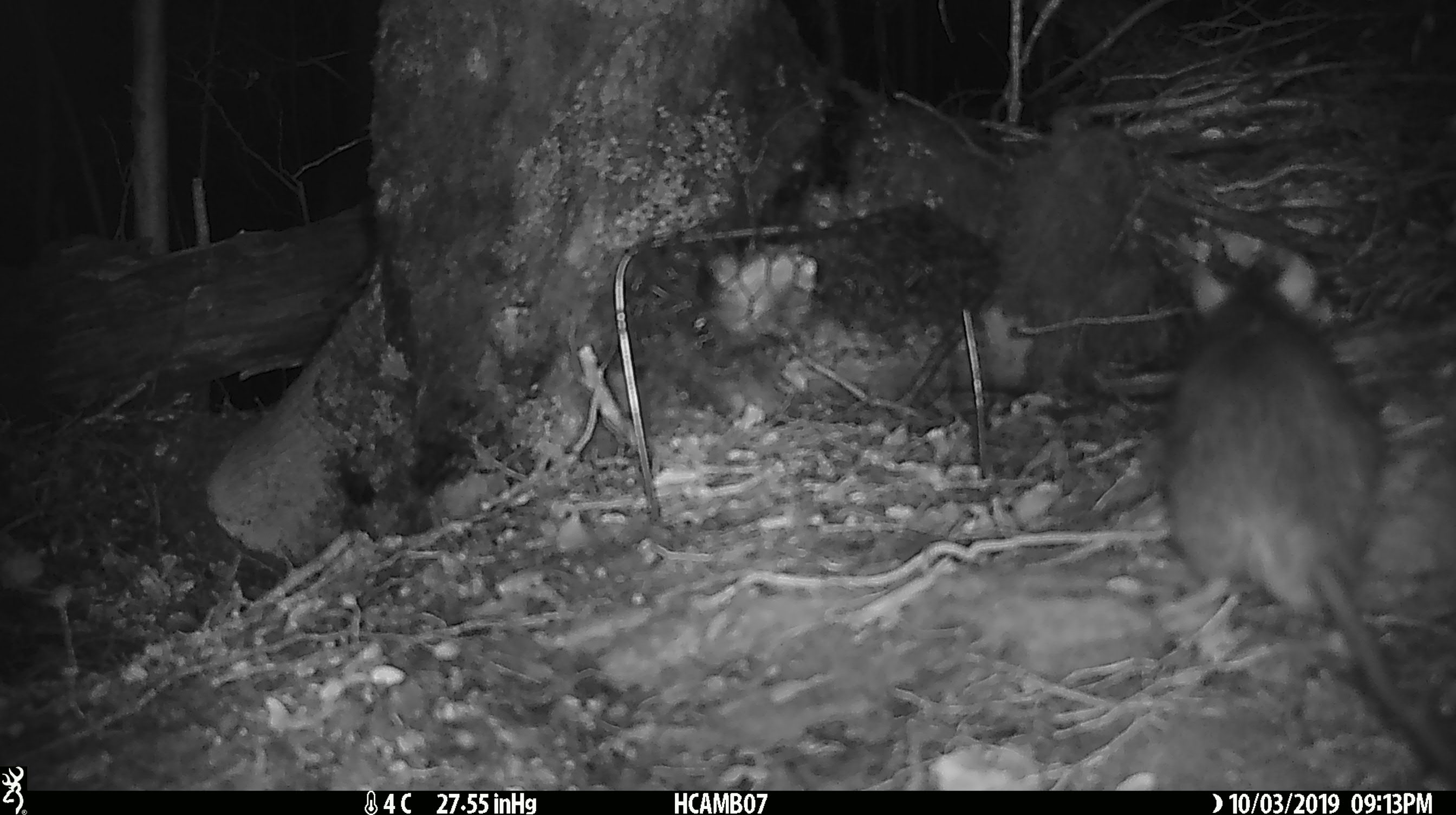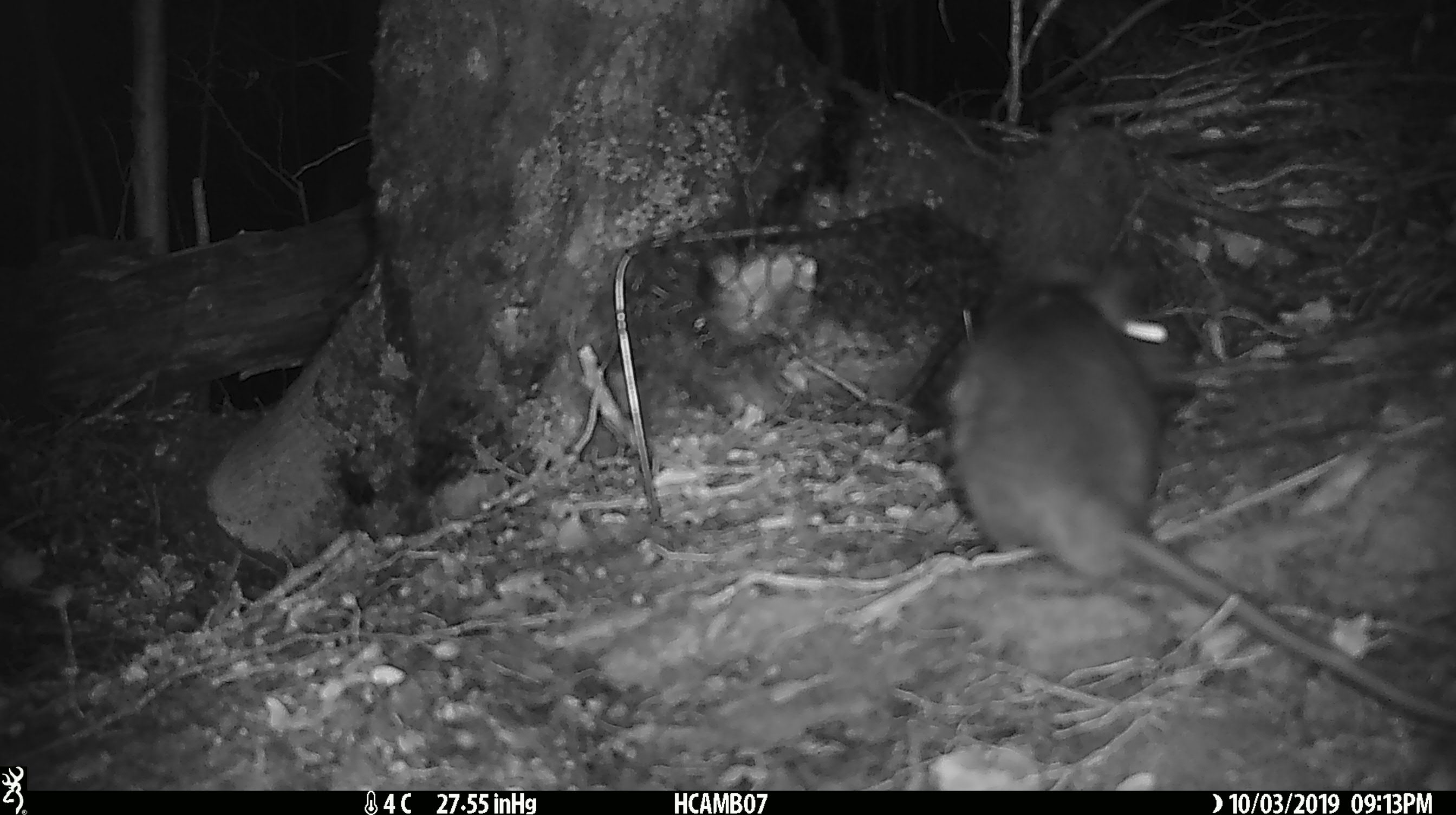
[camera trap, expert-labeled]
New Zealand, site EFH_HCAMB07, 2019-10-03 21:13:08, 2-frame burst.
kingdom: Animalia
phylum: Chordata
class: Mammalia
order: Rodentia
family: Muridae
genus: Rattus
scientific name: Rattus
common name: rat